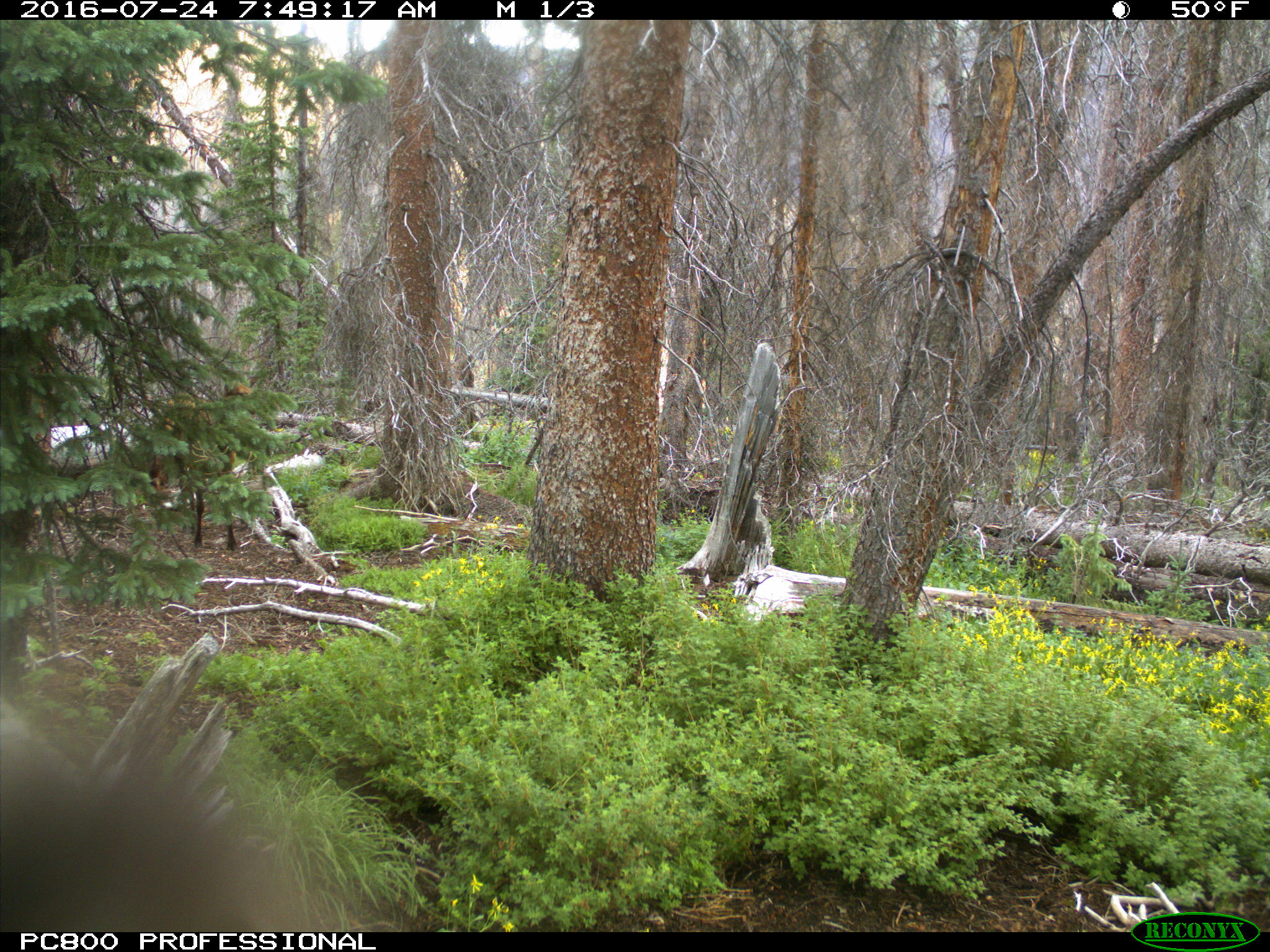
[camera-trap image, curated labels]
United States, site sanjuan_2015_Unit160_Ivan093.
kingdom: Animalia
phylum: Chordata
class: Mammalia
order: Artiodactyla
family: Cervidae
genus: Cervus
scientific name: Cervus elaphus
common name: red deer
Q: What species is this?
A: Cervus elaphus (red deer).